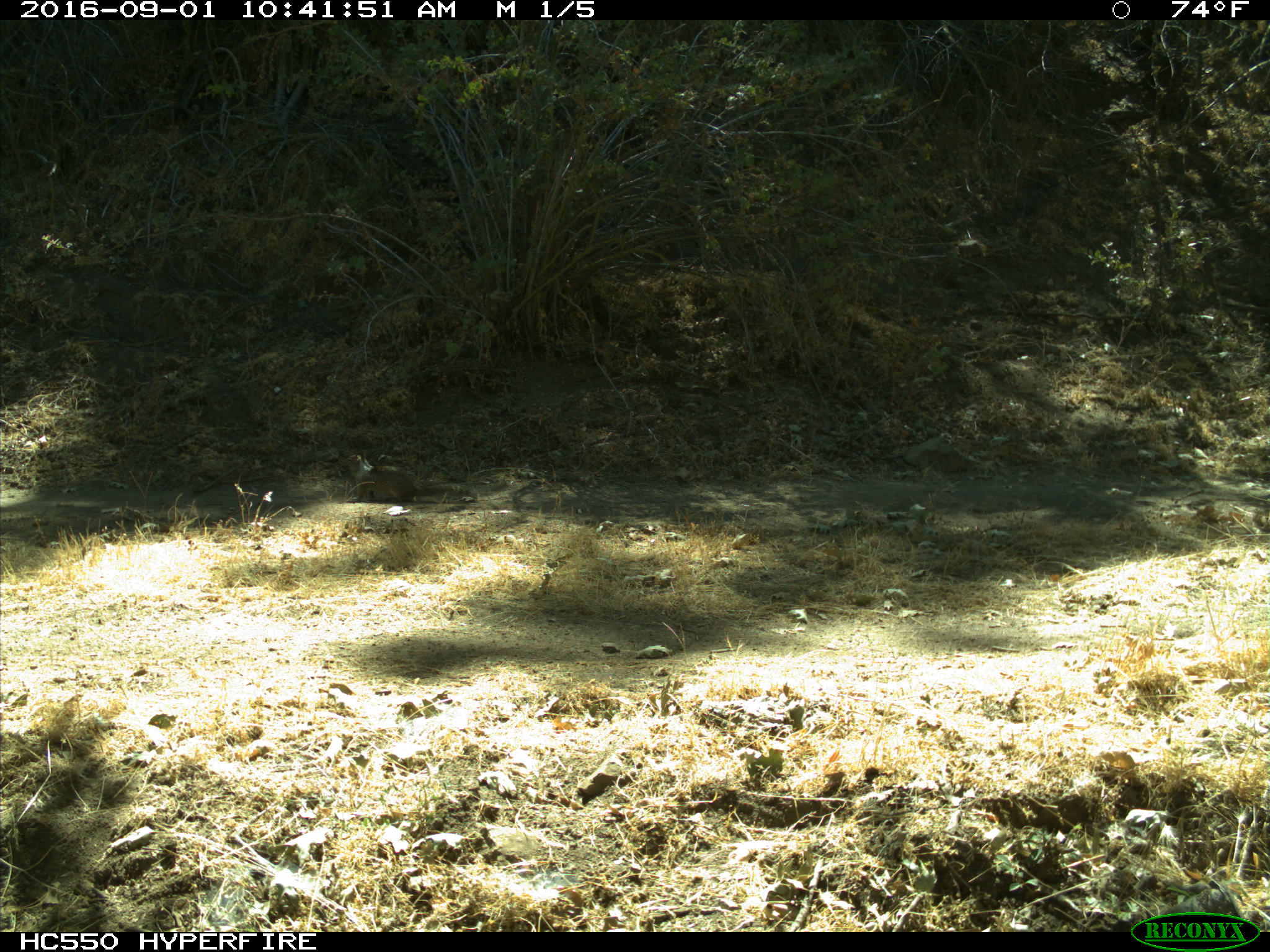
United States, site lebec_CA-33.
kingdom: Animalia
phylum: Chordata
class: Mammalia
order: Rodentia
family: Sciuridae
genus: Otospermophilus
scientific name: Otospermophilus beecheyi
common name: california ground squirrel